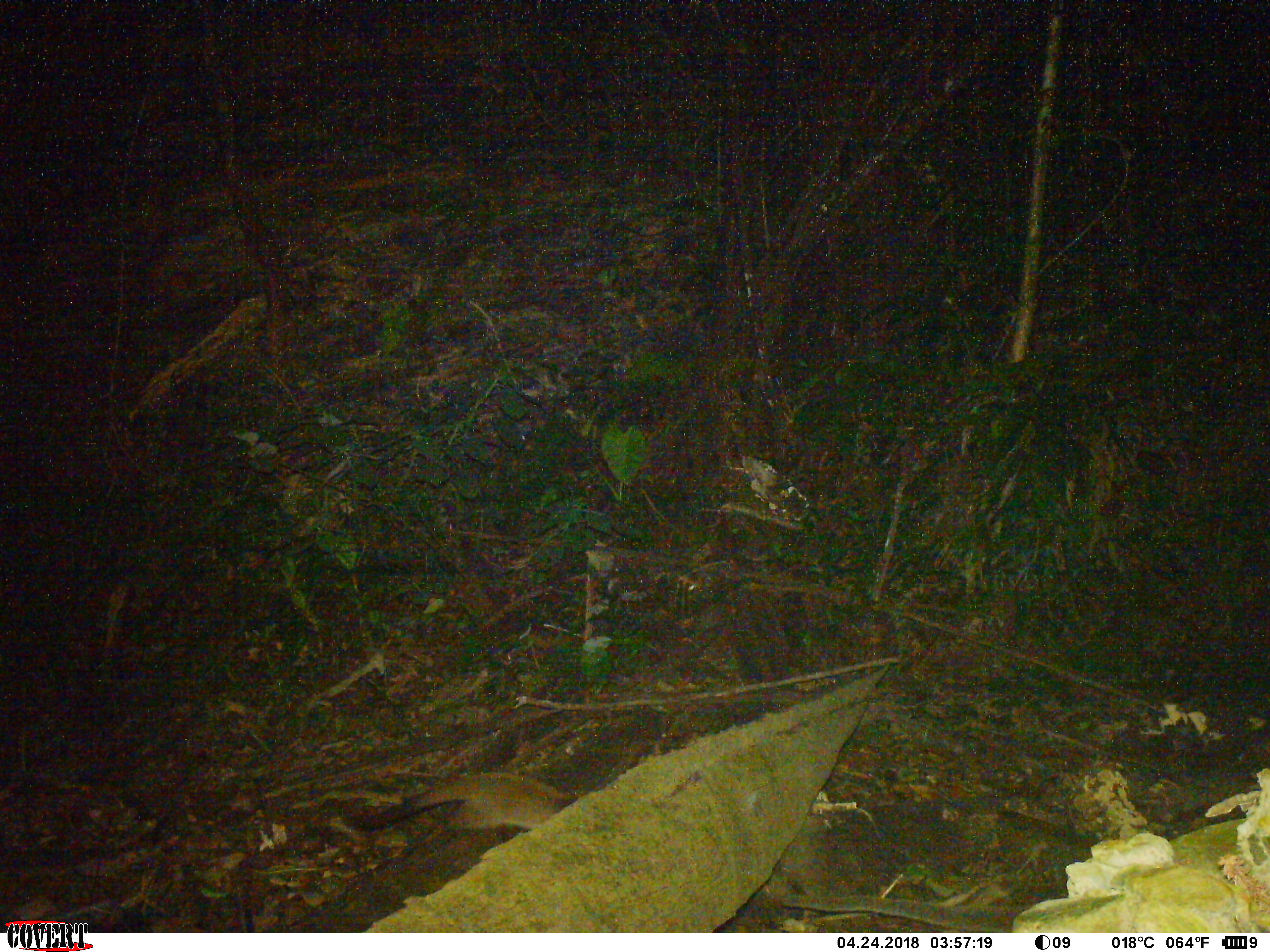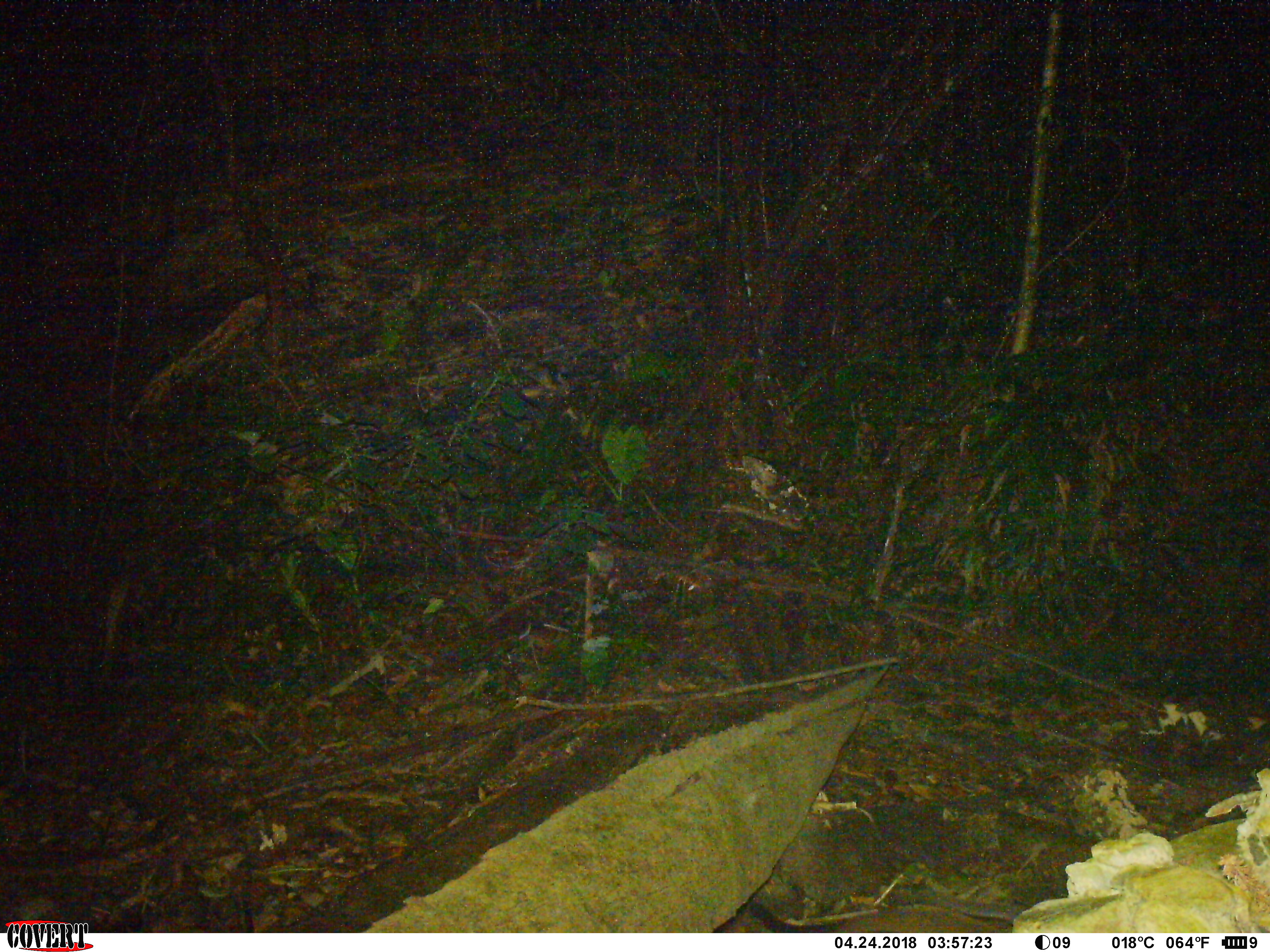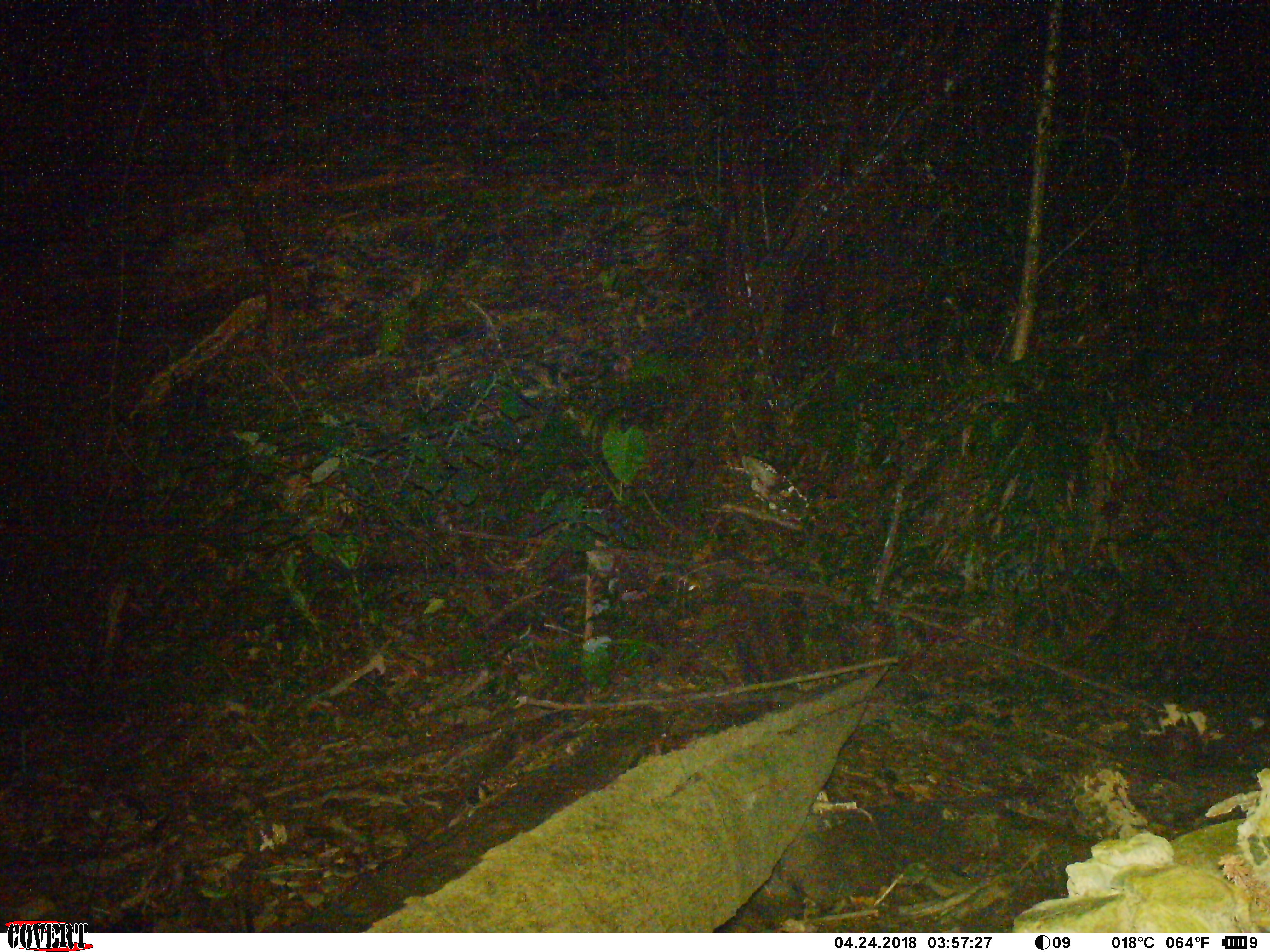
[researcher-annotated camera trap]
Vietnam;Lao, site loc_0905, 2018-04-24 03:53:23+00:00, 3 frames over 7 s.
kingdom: Animalia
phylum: Chordata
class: Mammalia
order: Carnivora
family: Viverridae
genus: Paguma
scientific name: Paguma larvata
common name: masked palm civet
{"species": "masked palm civet (Paguma larvata)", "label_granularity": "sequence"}